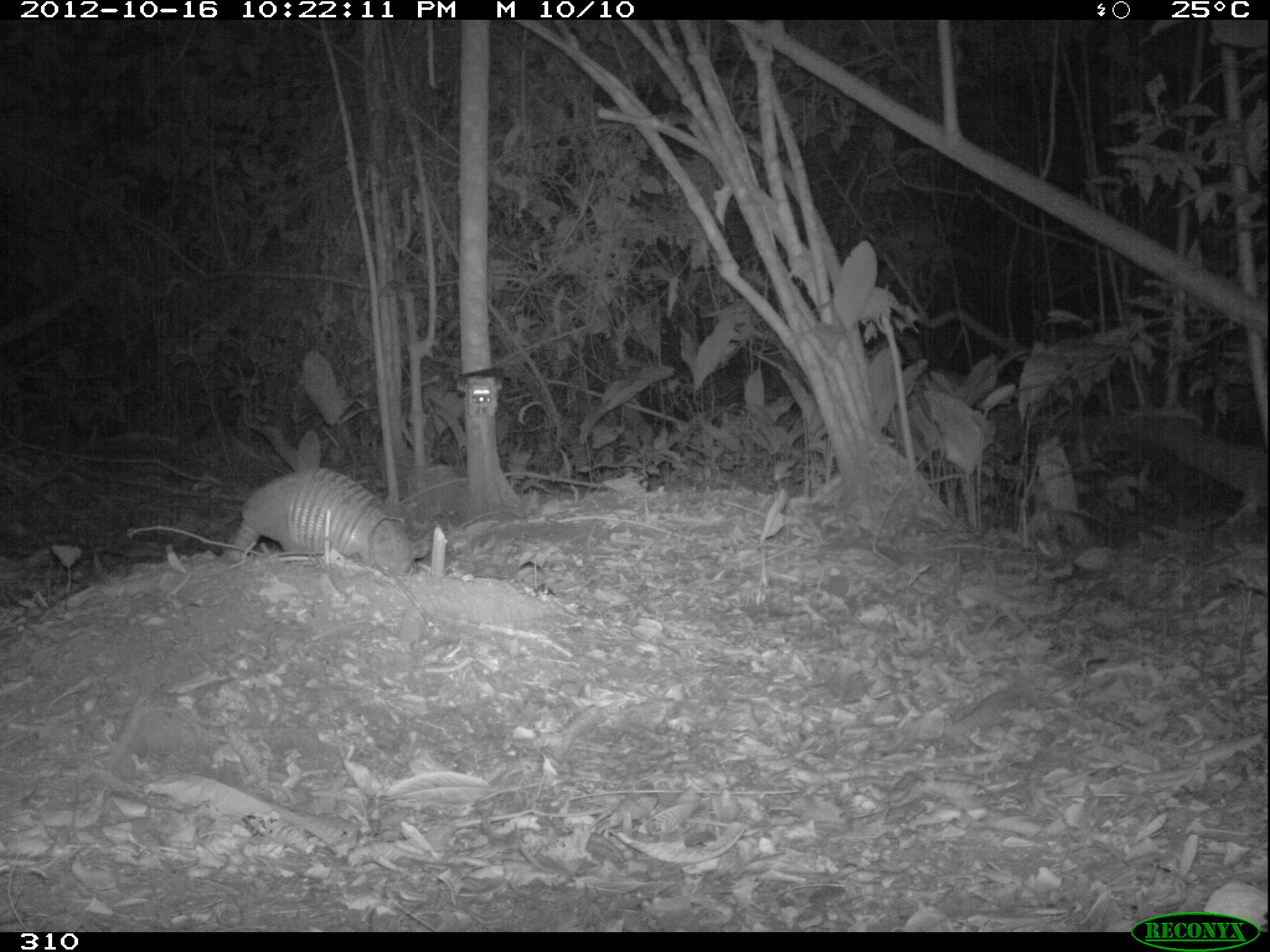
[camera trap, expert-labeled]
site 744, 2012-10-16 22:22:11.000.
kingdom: Animalia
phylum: Chordata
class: Mammalia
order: Cingulata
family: Dasypodidae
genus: Dasypus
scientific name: Dasypus novemcinctus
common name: nine-banded armadillo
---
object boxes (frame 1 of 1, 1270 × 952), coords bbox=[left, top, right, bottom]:
dasypus novemcinctus: bbox=[234, 468, 427, 578]